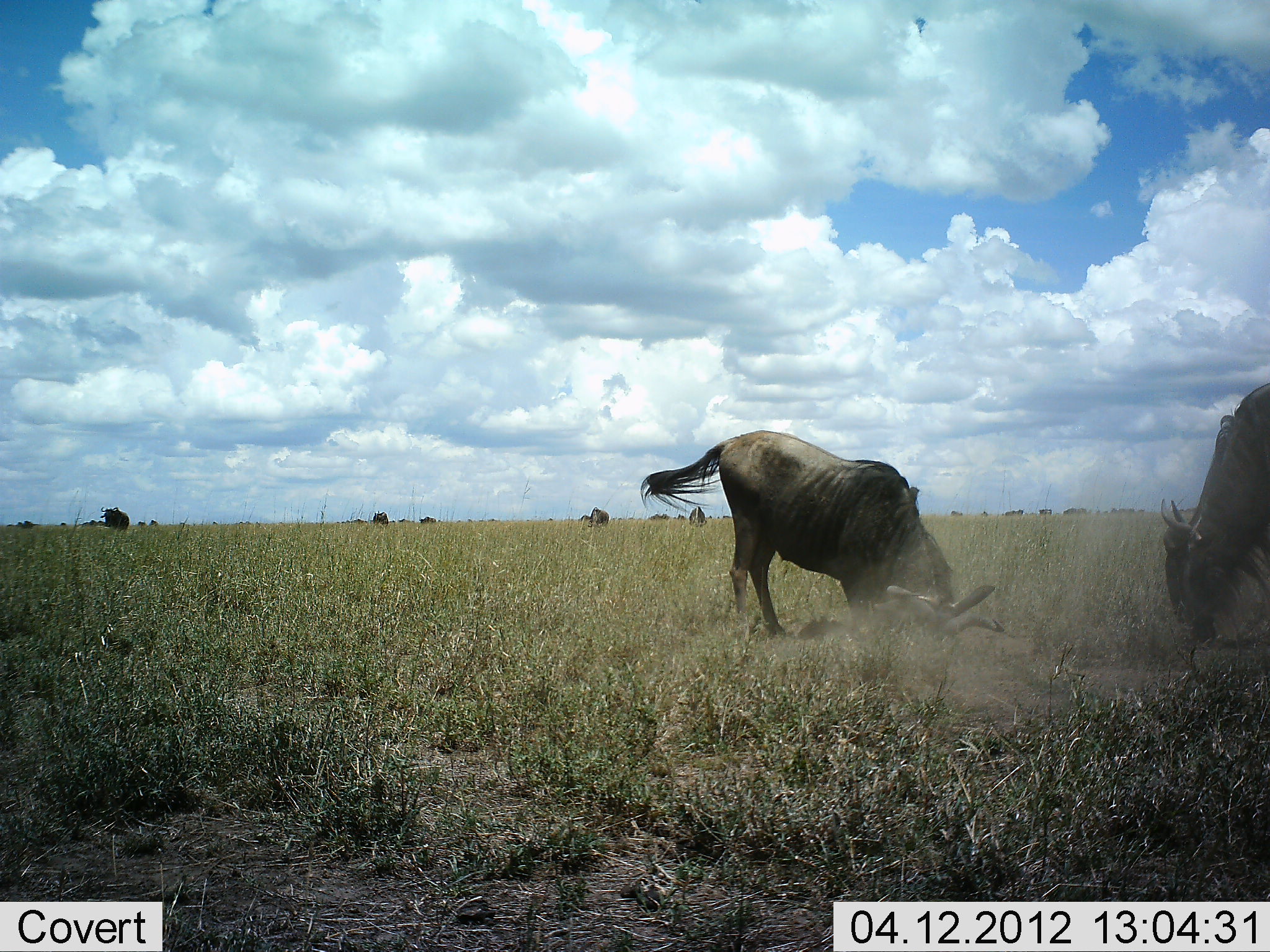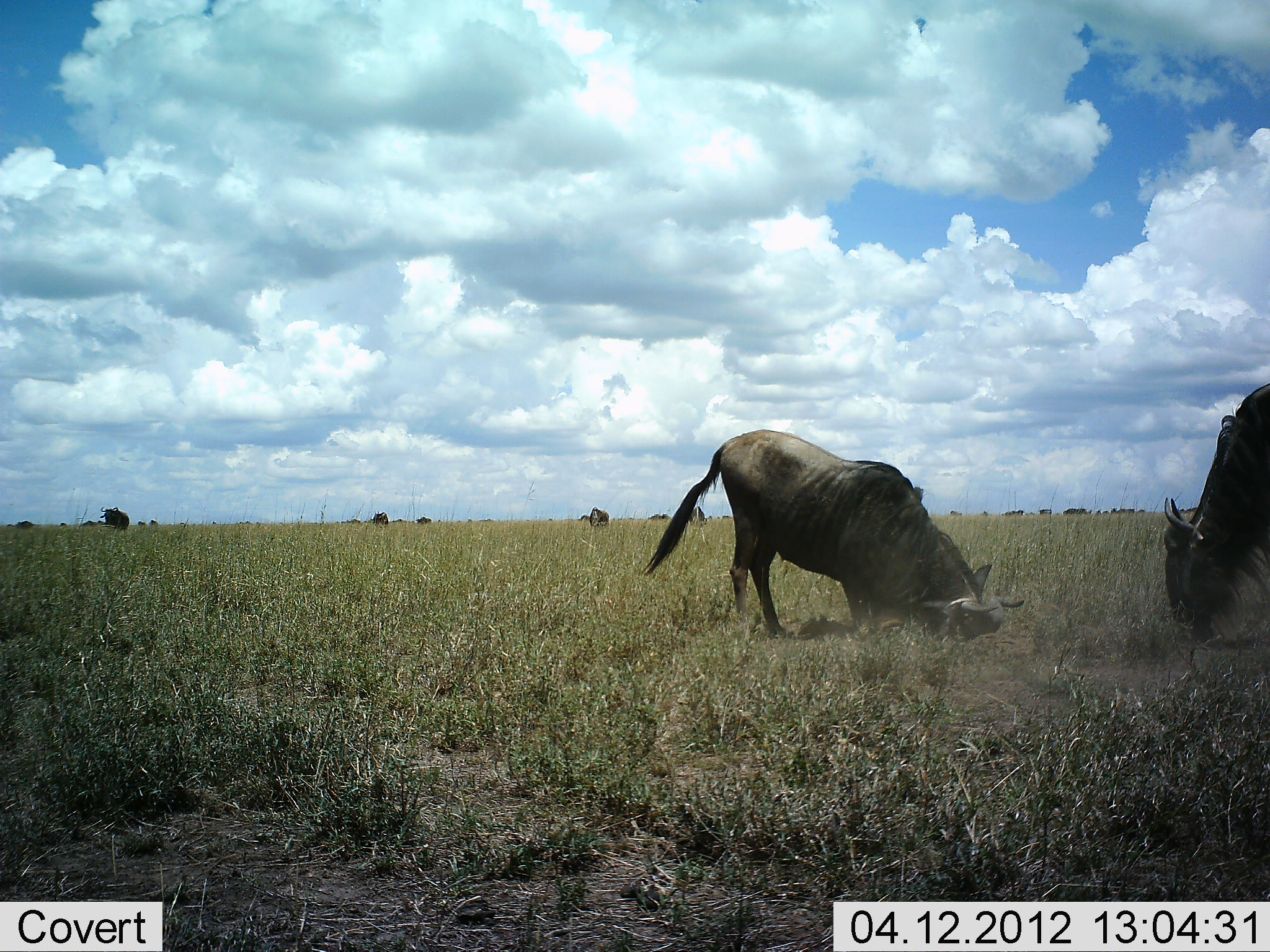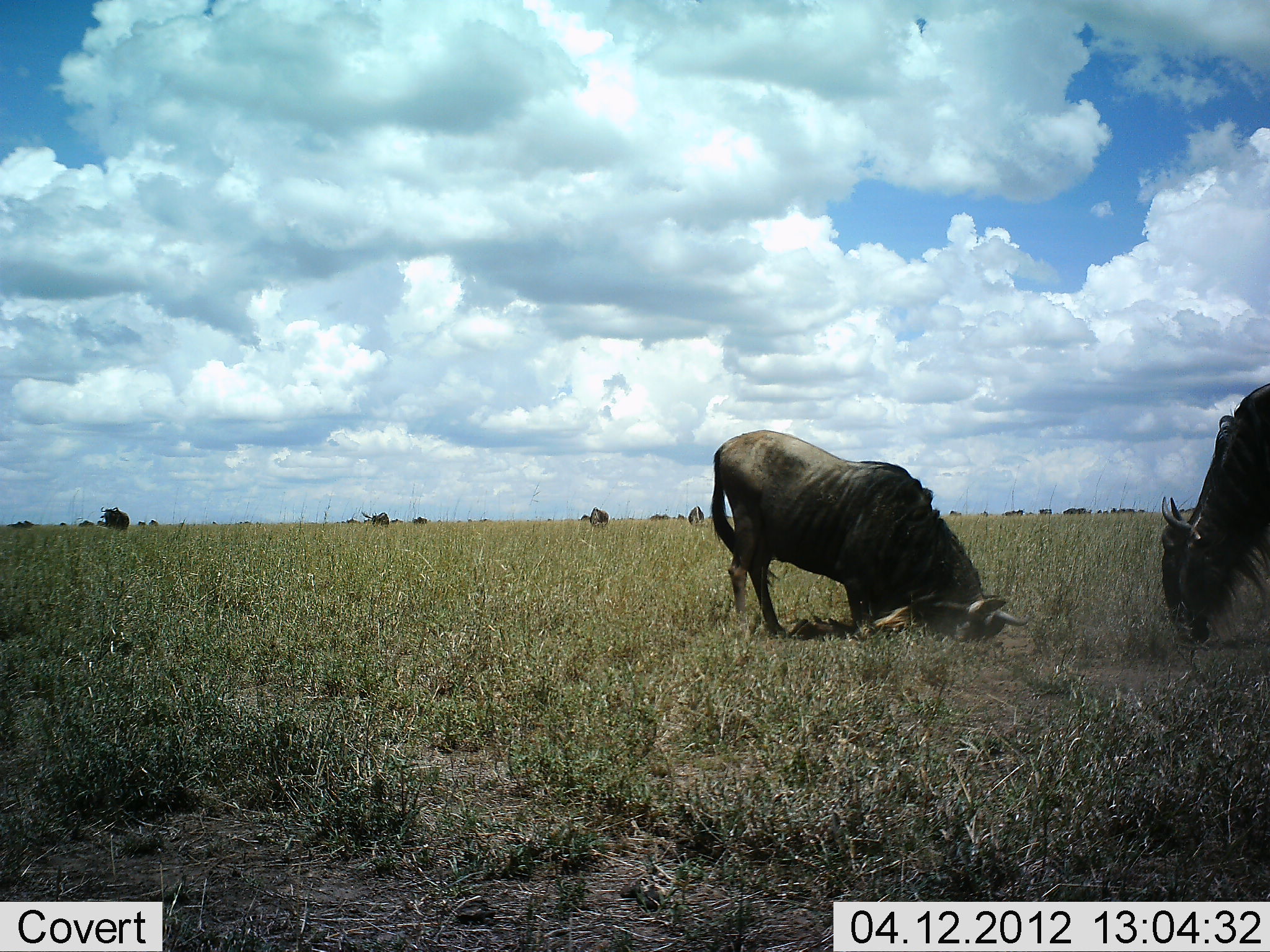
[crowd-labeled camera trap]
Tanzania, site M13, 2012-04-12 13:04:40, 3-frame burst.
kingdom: Animalia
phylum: Chordata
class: Mammalia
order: Artiodactyla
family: Bovidae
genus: Connochaetes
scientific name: Connochaetes taurinus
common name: blue wildebeest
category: wildebeest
Wildebeest (blue wildebeest) (Connochaetes taurinus), count 2. Behavior (volunteer vote fractions): standing 55%, resting 0%, moving 40%, interacting 50%. Young present (vote fraction): 0%. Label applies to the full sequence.